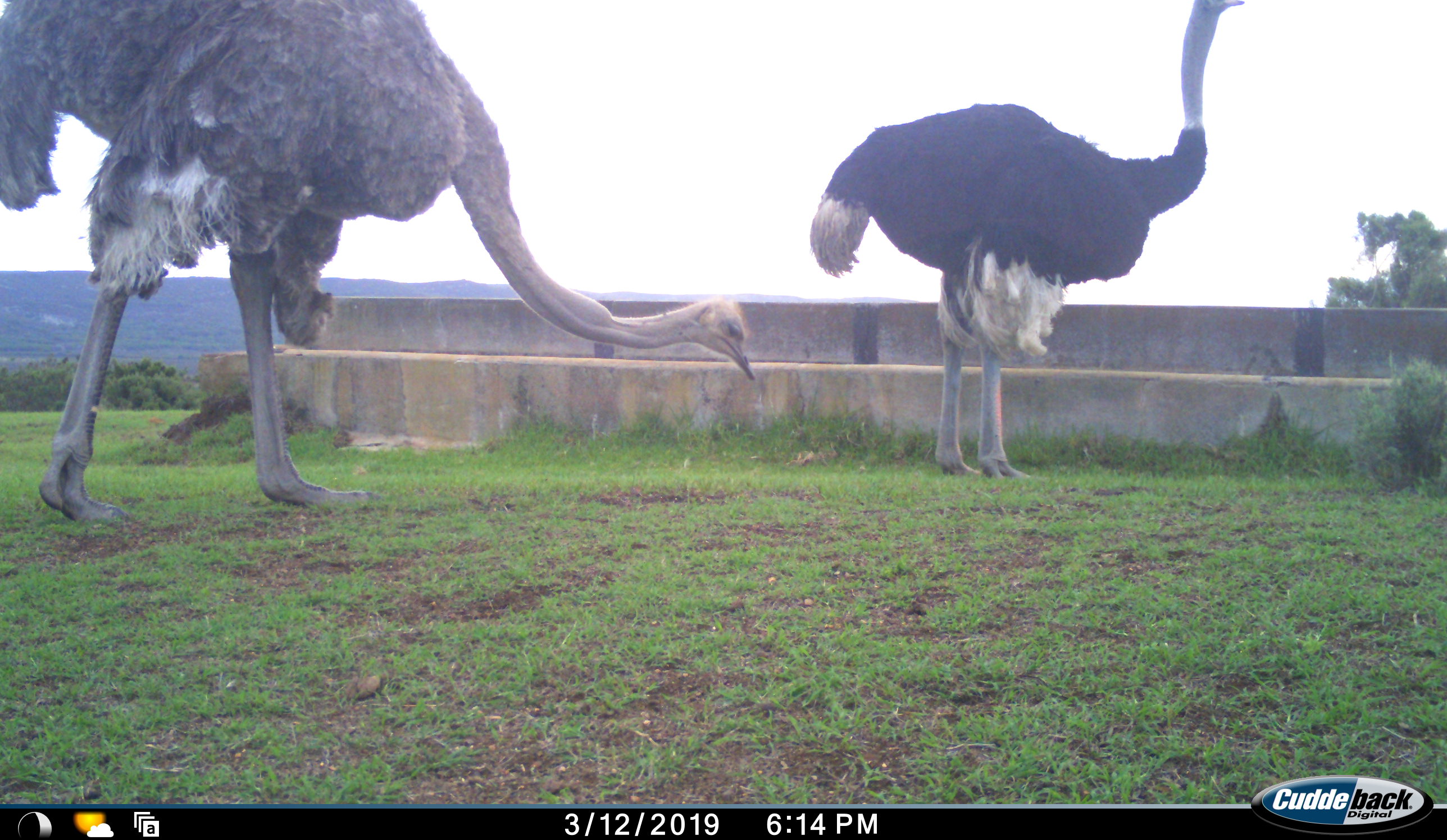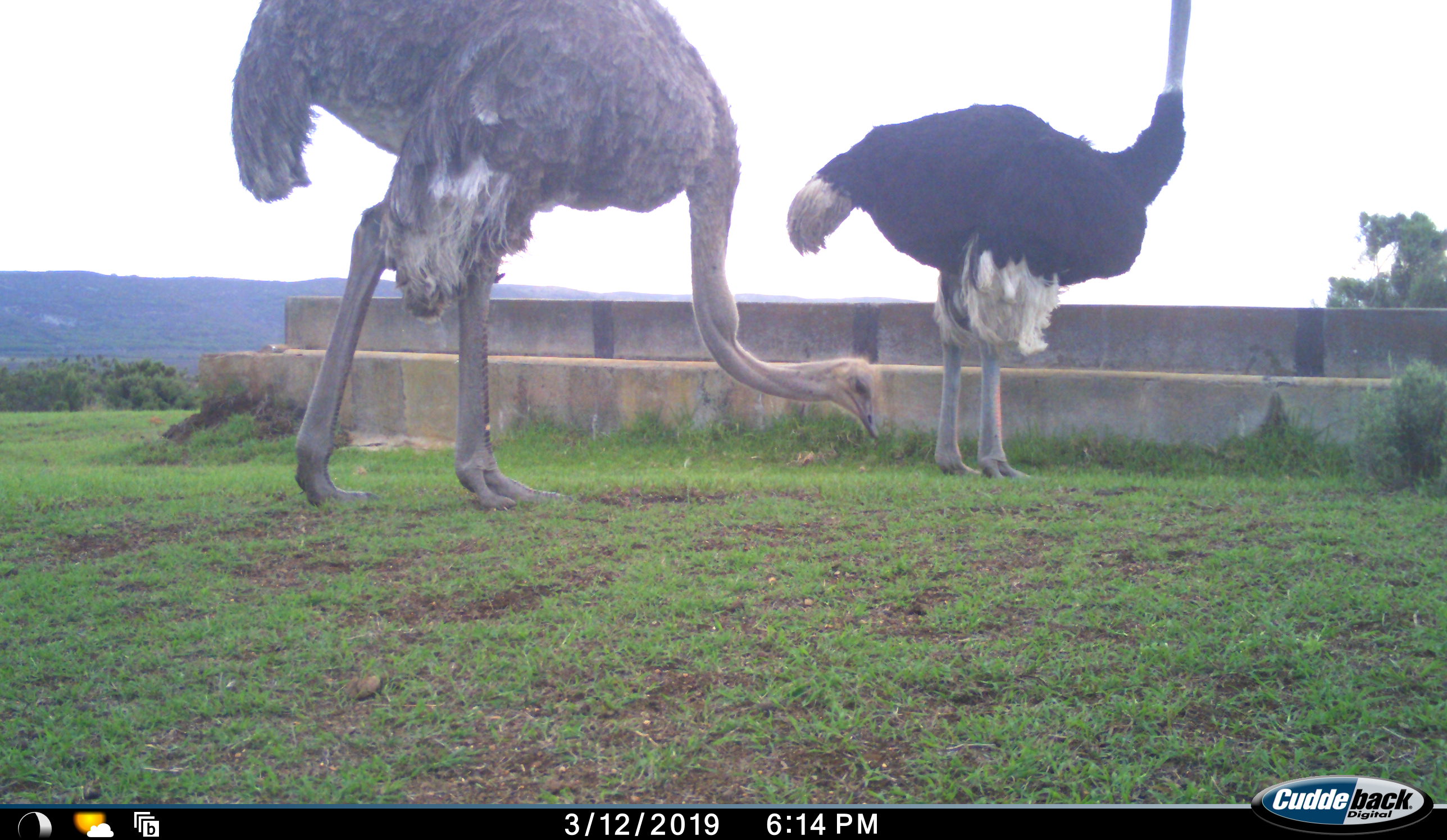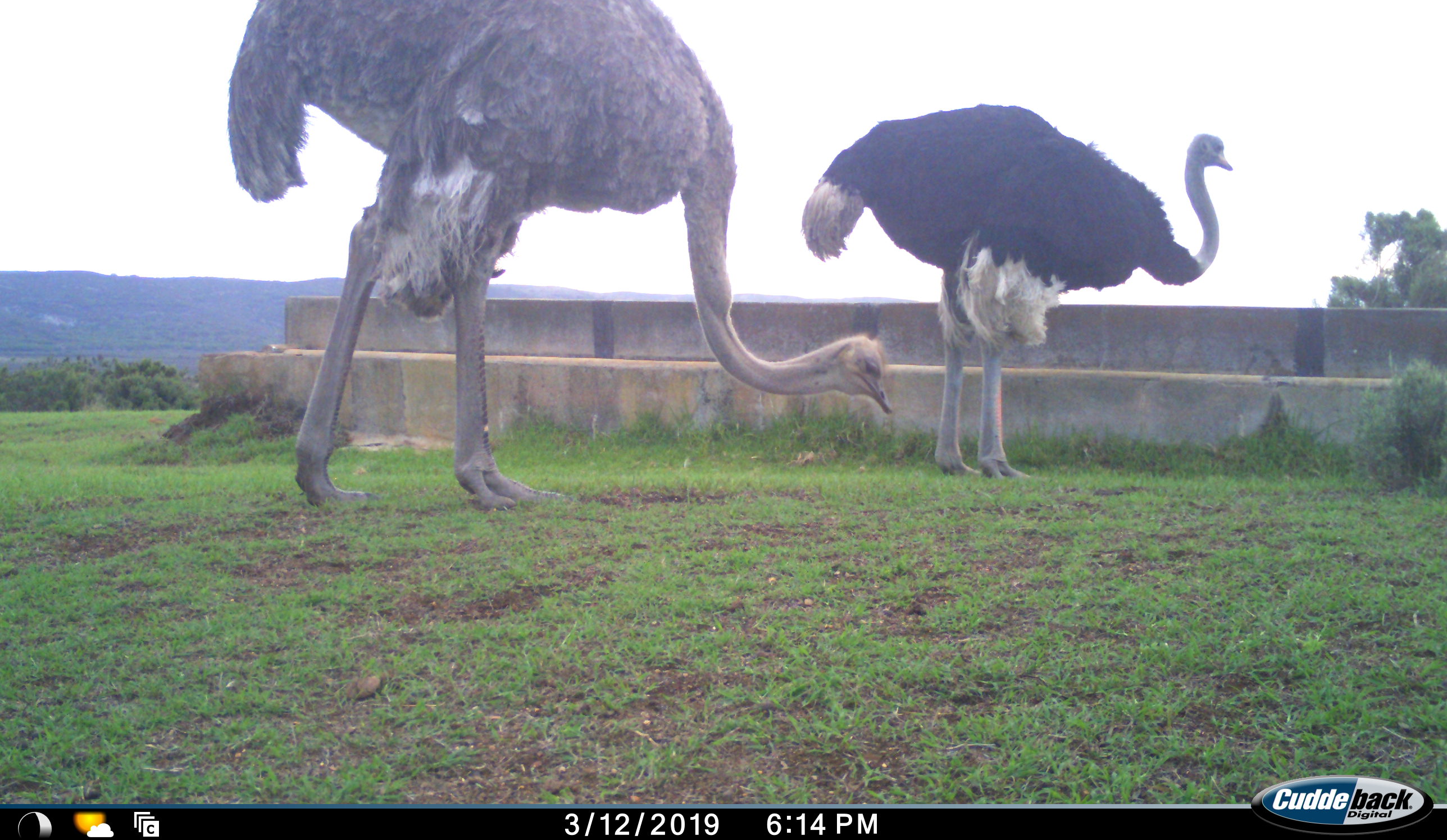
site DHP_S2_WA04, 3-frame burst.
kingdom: Animalia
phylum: Chordata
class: Aves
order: Struthioniformes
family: Struthionidae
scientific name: Struthionidae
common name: ostrich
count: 2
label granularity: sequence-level